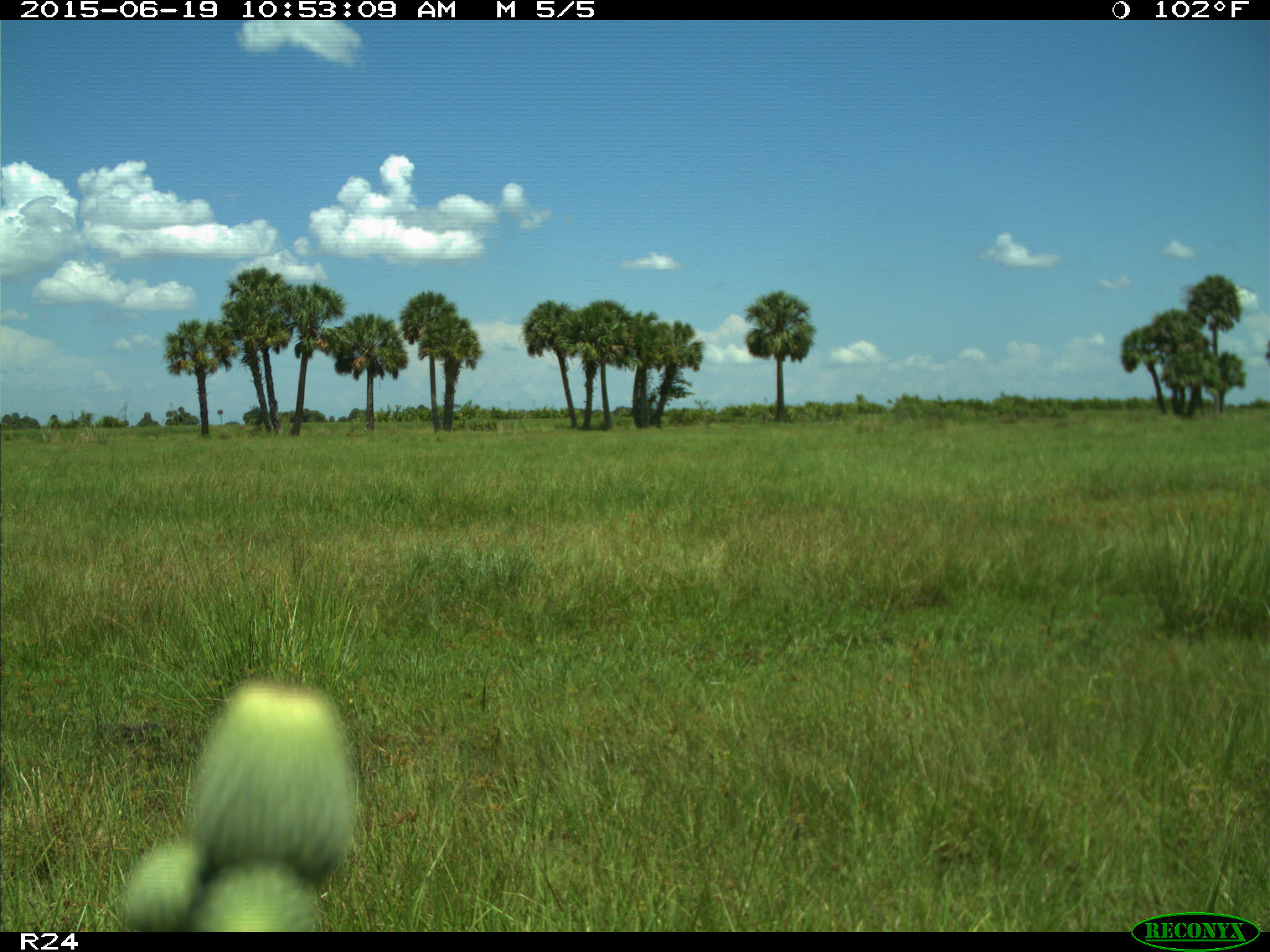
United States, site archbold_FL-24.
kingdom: Animalia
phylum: Chordata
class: Mammalia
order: Artiodactyla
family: Bovidae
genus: Bos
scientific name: Bos taurus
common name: domestic cow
Bos taurus (domestic cow).